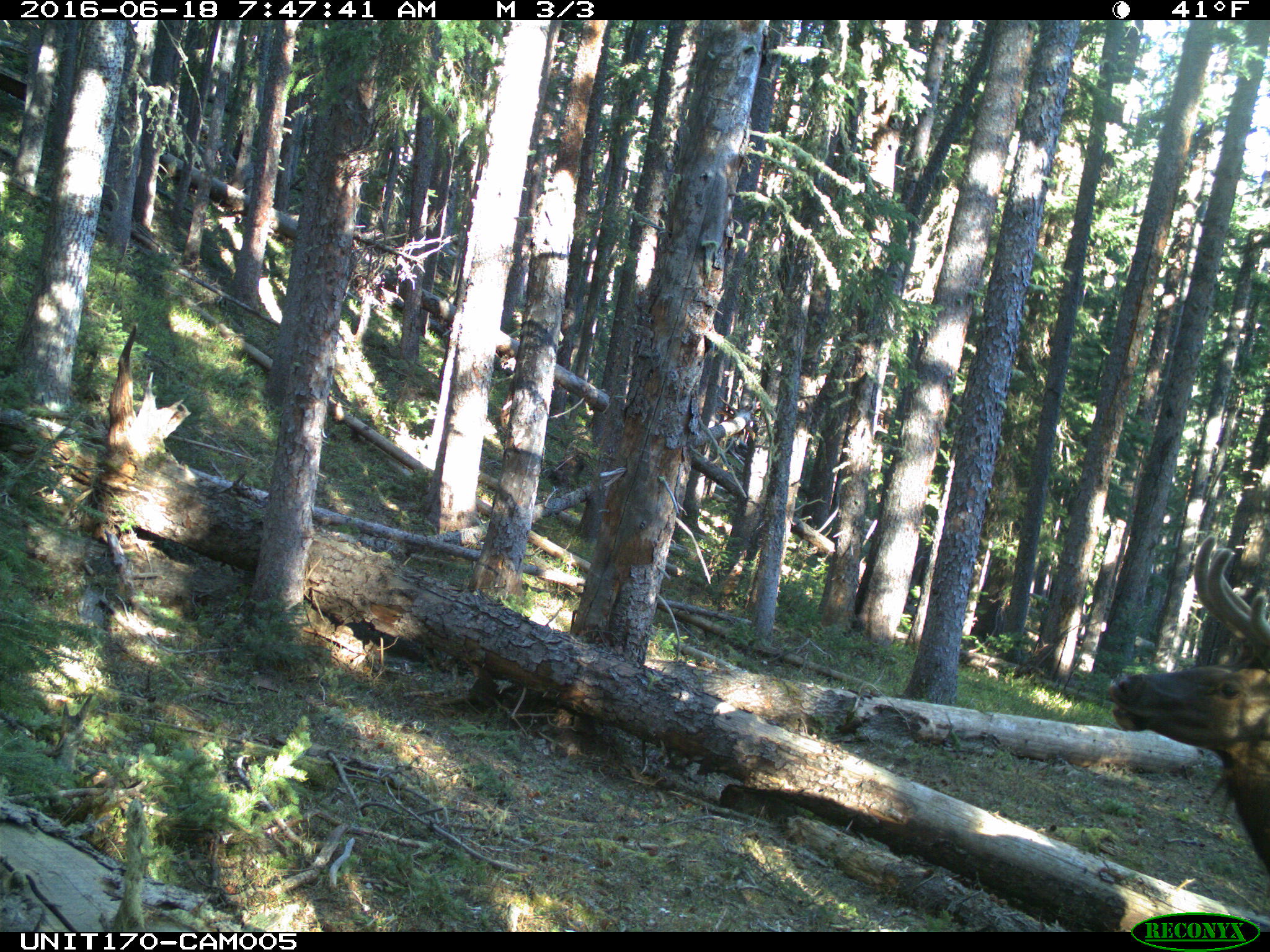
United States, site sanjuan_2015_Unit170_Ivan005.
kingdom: Animalia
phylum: Chordata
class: Mammalia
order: Artiodactyla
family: Cervidae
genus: Cervus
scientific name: Cervus elaphus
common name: red deer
Cervus elaphus (red deer).